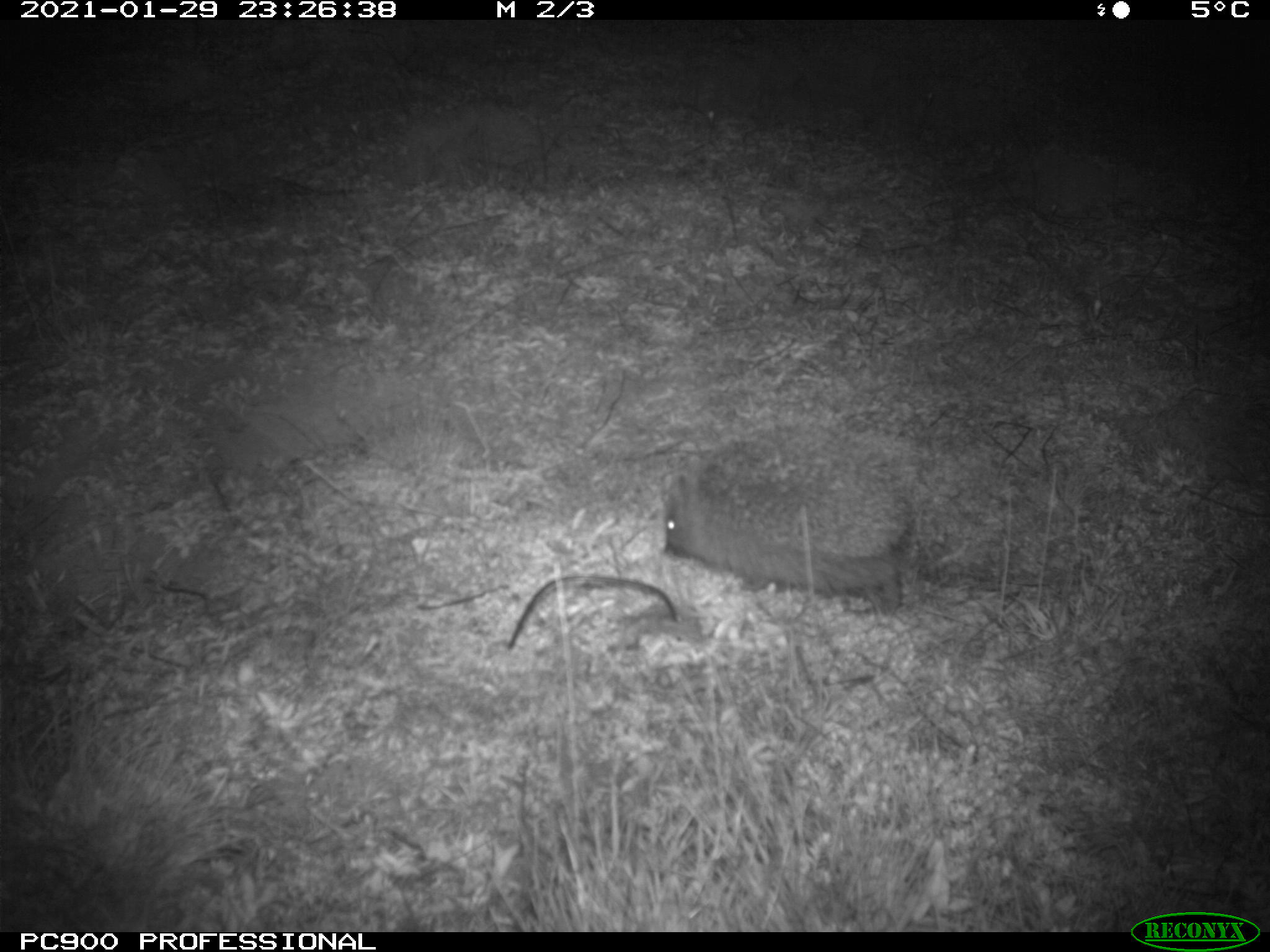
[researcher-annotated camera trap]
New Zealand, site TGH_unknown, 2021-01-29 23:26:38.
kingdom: Animalia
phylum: Chordata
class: Mammalia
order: Eulipotyphla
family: Erinaceidae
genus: Erinaceus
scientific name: Erinaceus europaeus europaeus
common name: european hedgehog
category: hedgehog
Hedgehog (european hedgehog) (Erinaceus europaeus europaeus).